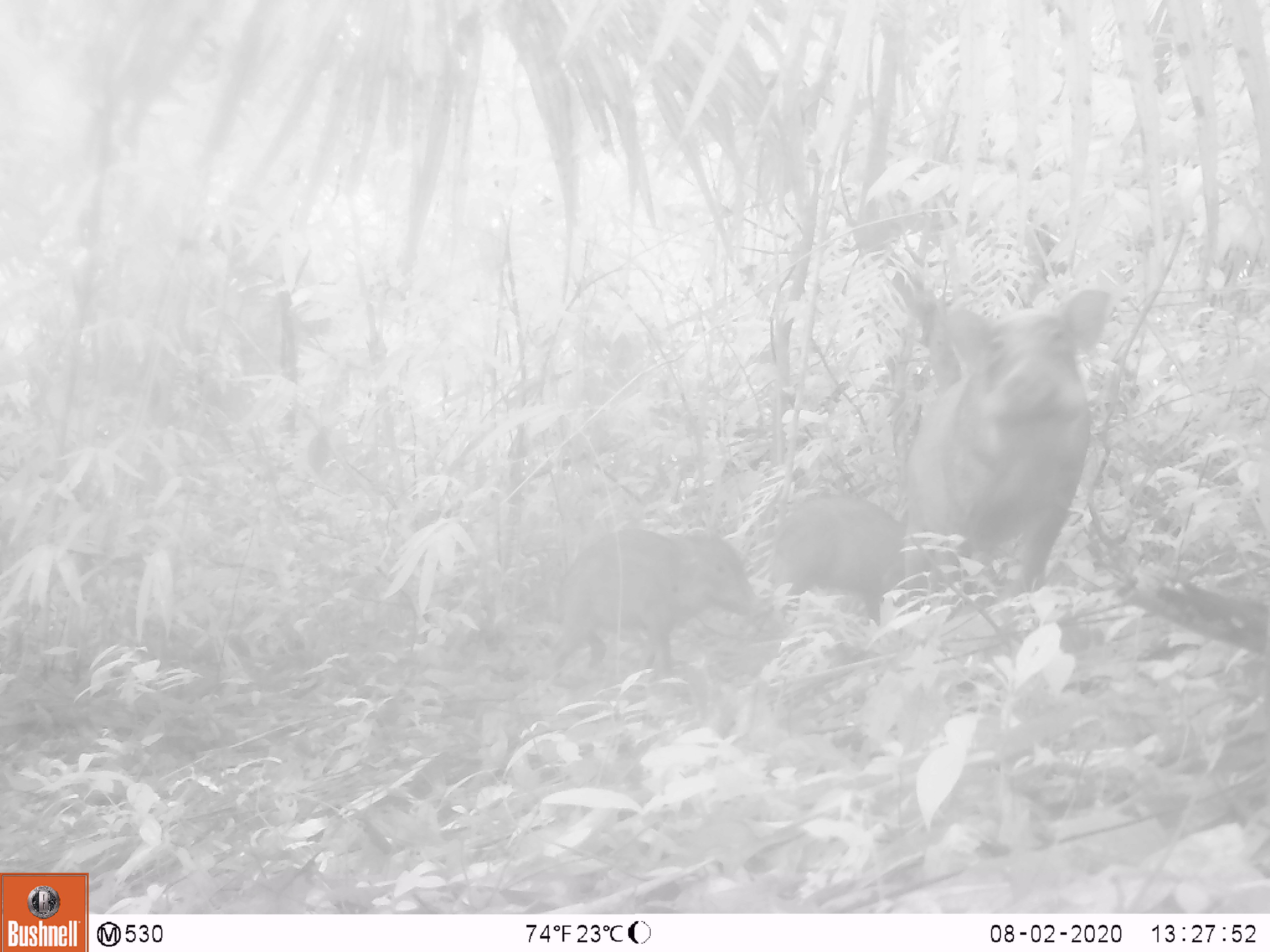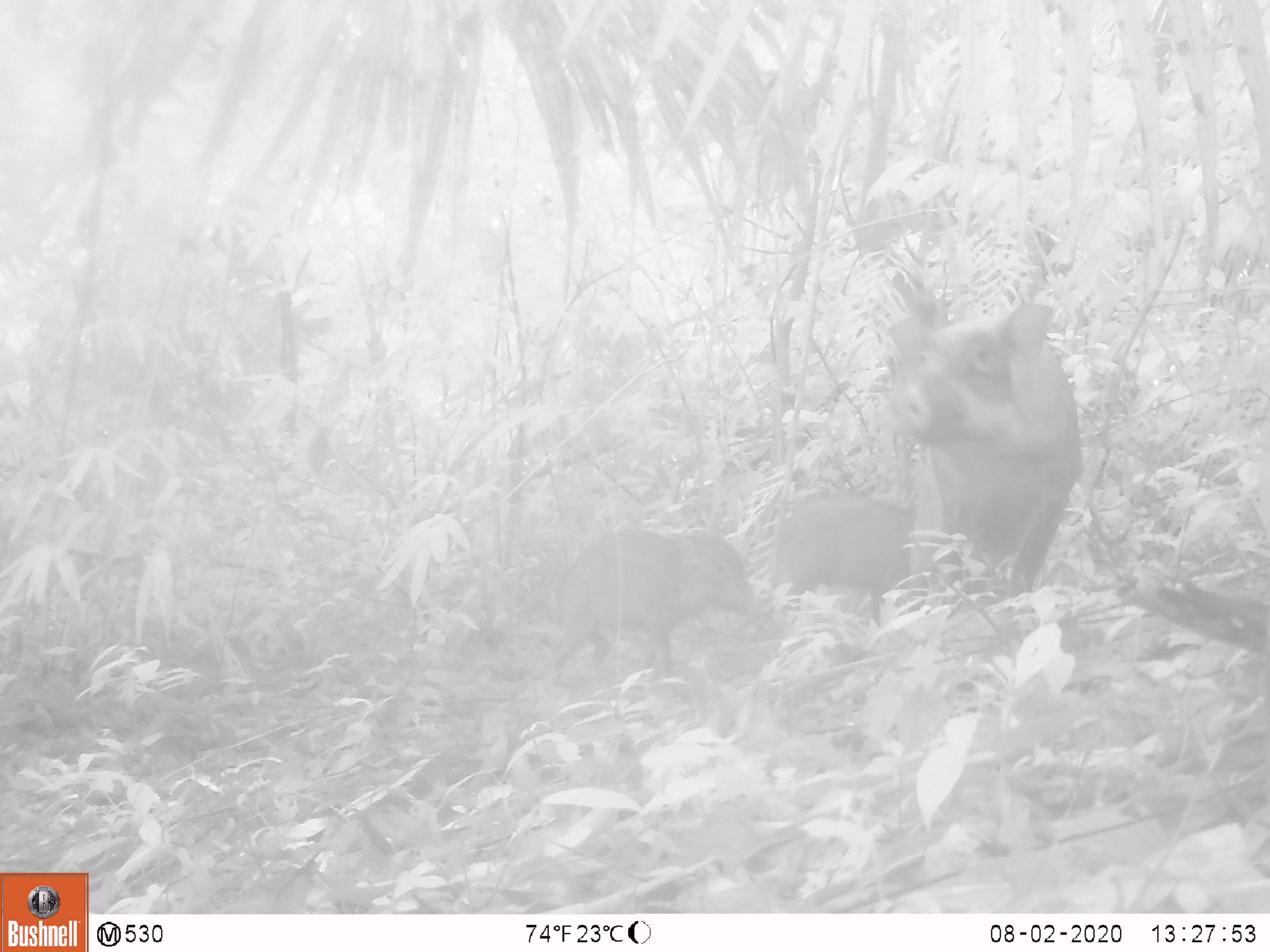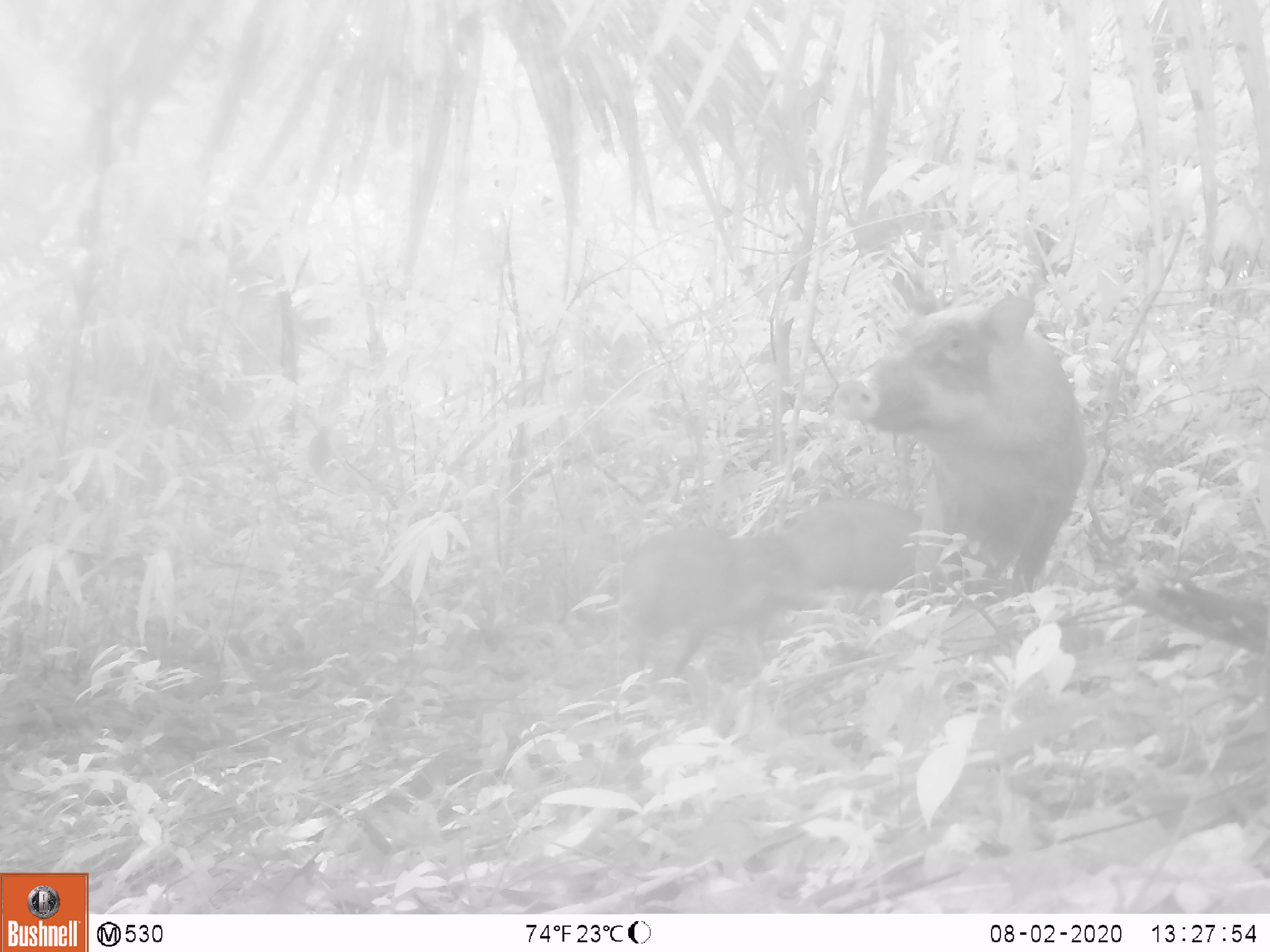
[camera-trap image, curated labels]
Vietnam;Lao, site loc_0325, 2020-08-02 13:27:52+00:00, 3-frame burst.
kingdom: Animalia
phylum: Chordata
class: Mammalia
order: Artiodactyla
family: Suidae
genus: Sus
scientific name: Sus scrofa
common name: eurasian wild pig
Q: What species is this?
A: Eurasian wild pig (Sus scrofa).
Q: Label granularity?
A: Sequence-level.